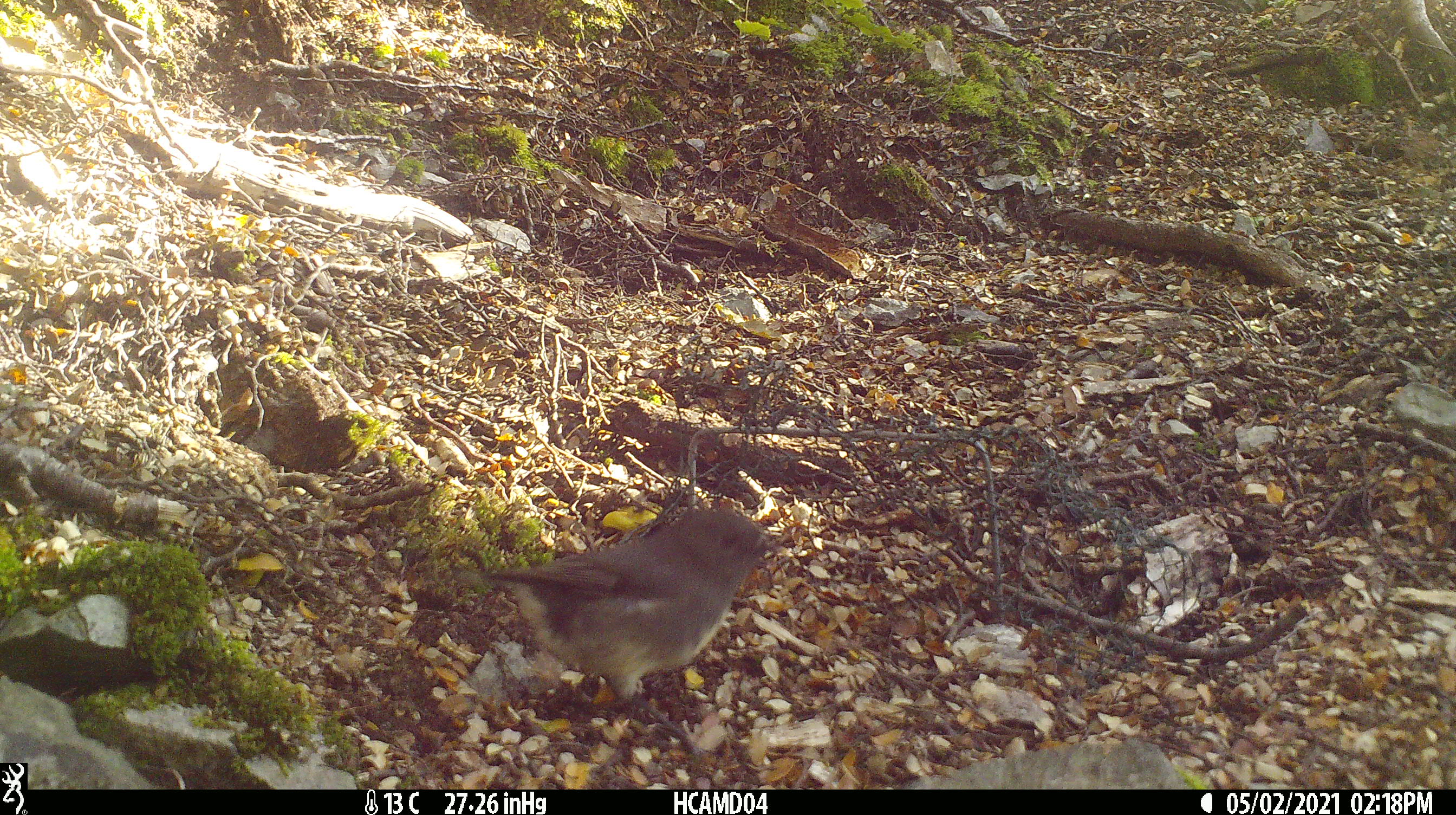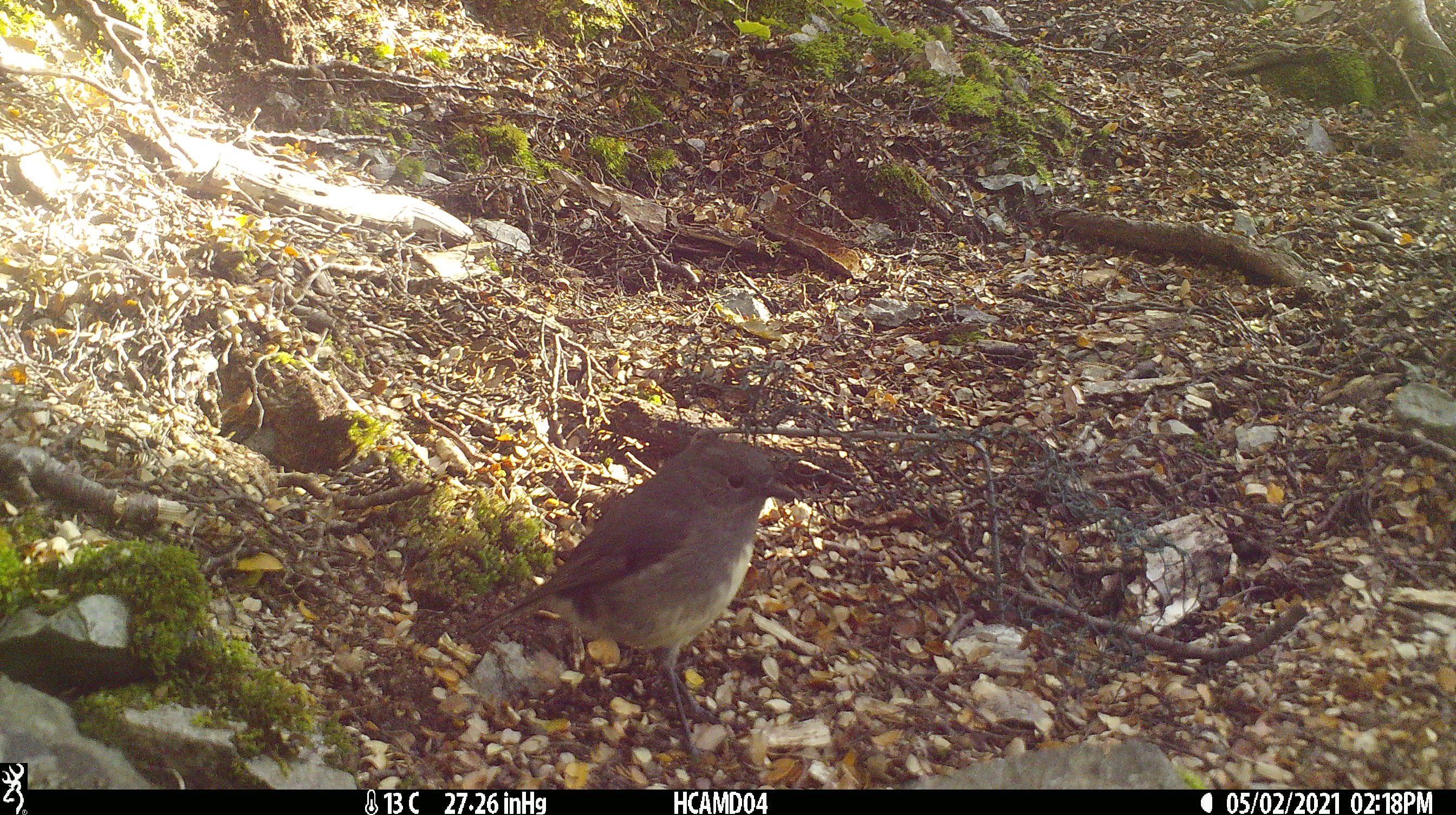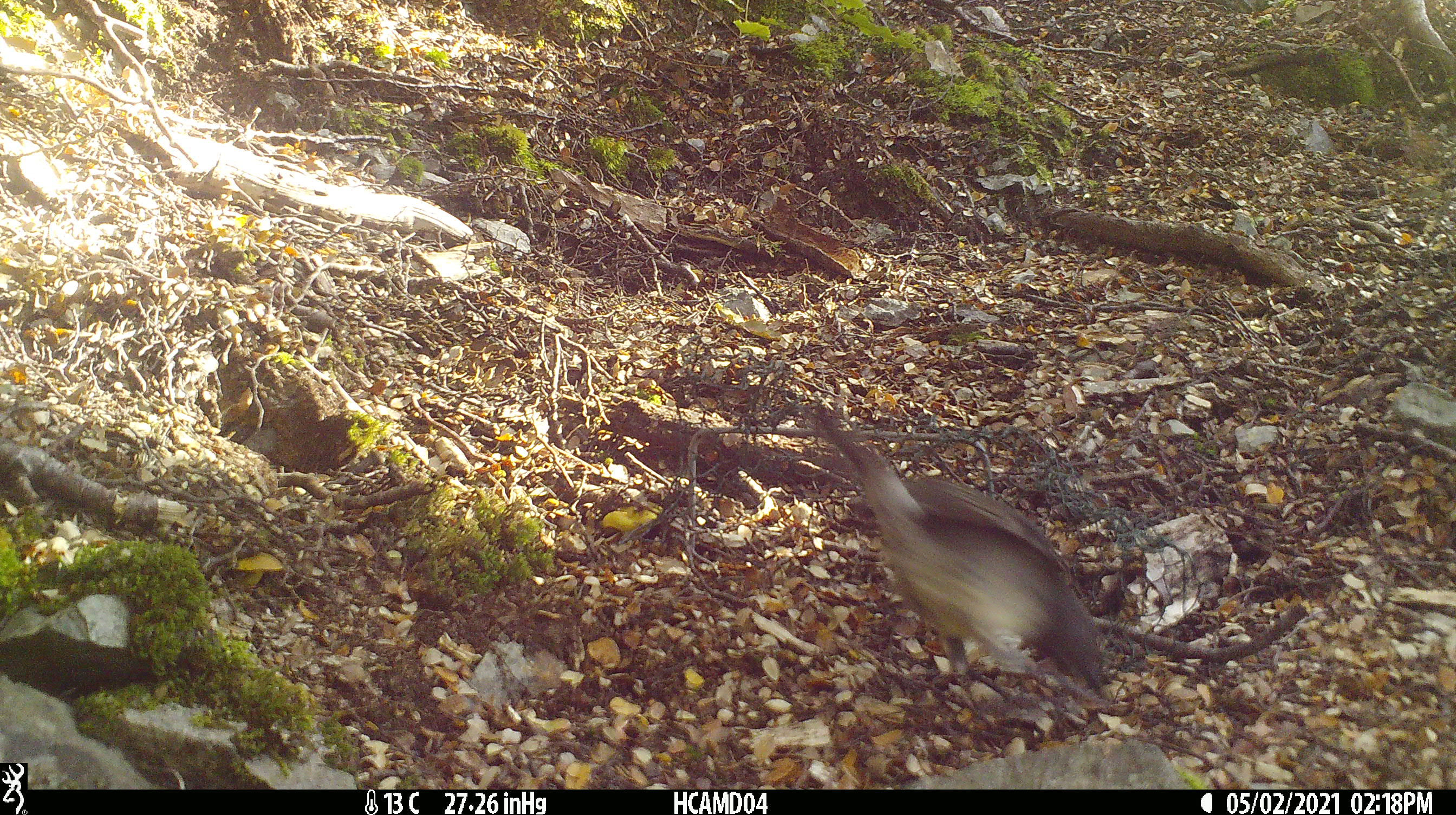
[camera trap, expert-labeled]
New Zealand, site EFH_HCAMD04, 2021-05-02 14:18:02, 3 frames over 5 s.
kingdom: Animalia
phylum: Chordata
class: Aves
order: Passeriformes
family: Petroicidae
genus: Petroica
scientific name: Petroica australis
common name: new zealand robin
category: robin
Robin (new zealand robin) (Petroica australis).